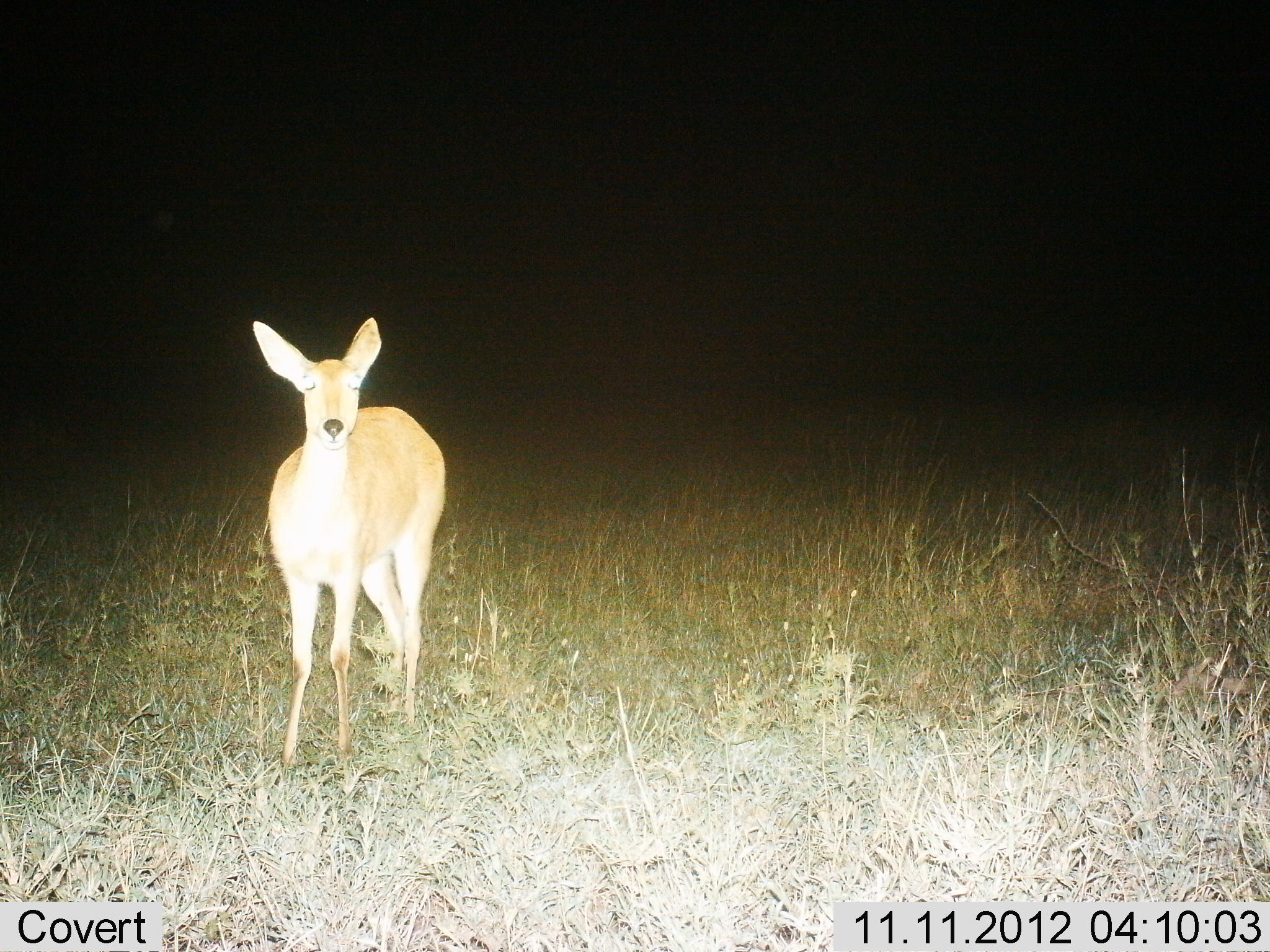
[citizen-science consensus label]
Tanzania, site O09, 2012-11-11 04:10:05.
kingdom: Animalia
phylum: Chordata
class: Mammalia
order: Artiodactyla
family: Bovidae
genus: Redunca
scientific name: Redunca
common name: reedbuck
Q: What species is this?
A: Reedbuck (Redunca).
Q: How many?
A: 1.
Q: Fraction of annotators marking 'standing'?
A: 100%.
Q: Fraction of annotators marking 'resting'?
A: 0%.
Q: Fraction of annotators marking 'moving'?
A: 0%.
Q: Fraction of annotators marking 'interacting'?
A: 0%.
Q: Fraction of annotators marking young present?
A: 0%.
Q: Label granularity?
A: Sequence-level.